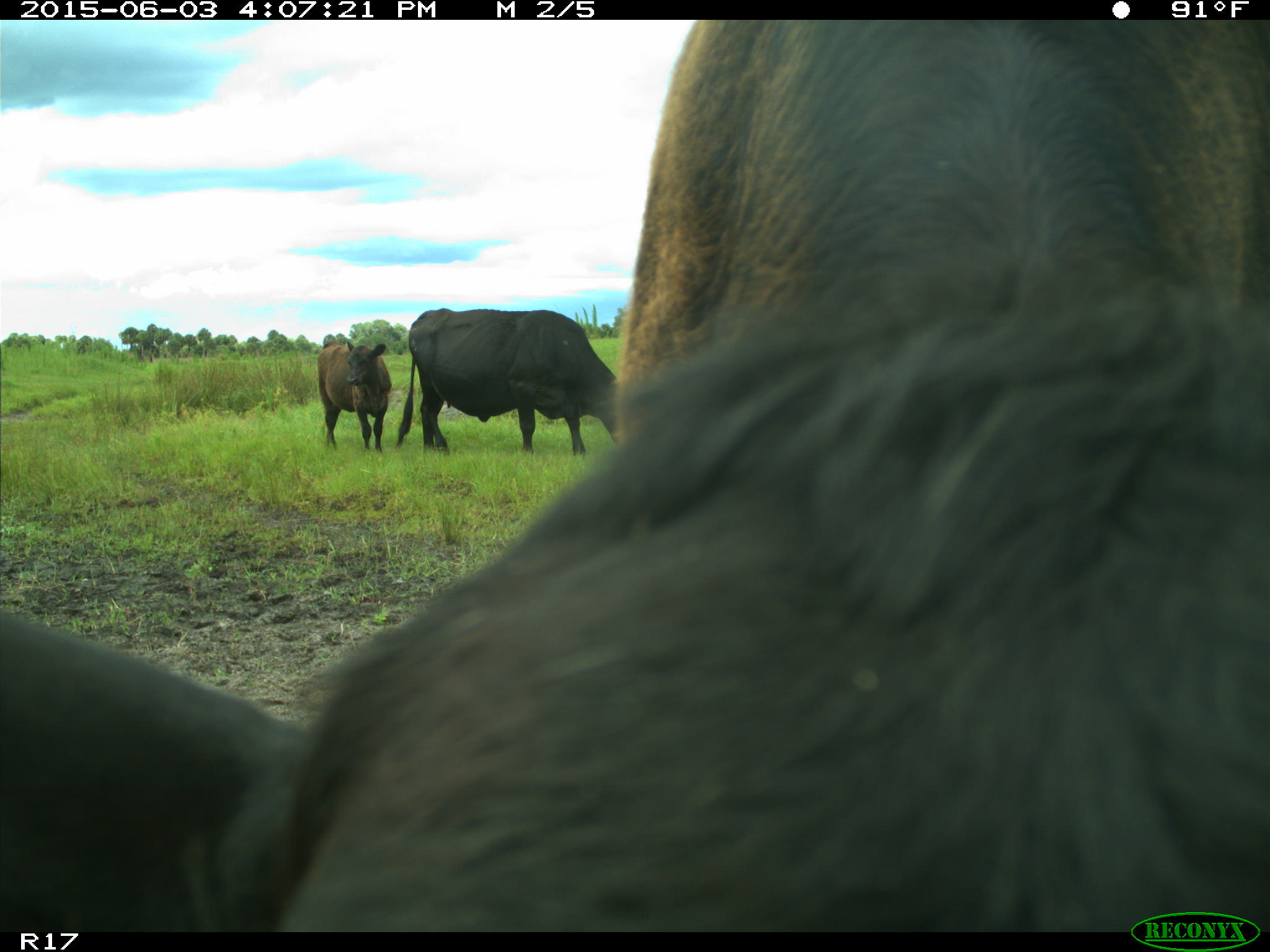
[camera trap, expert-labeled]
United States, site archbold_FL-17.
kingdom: Animalia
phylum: Chordata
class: Mammalia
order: Artiodactyla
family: Bovidae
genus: Bos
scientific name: Bos taurus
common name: domestic cow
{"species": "Bos taurus (domestic cow)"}